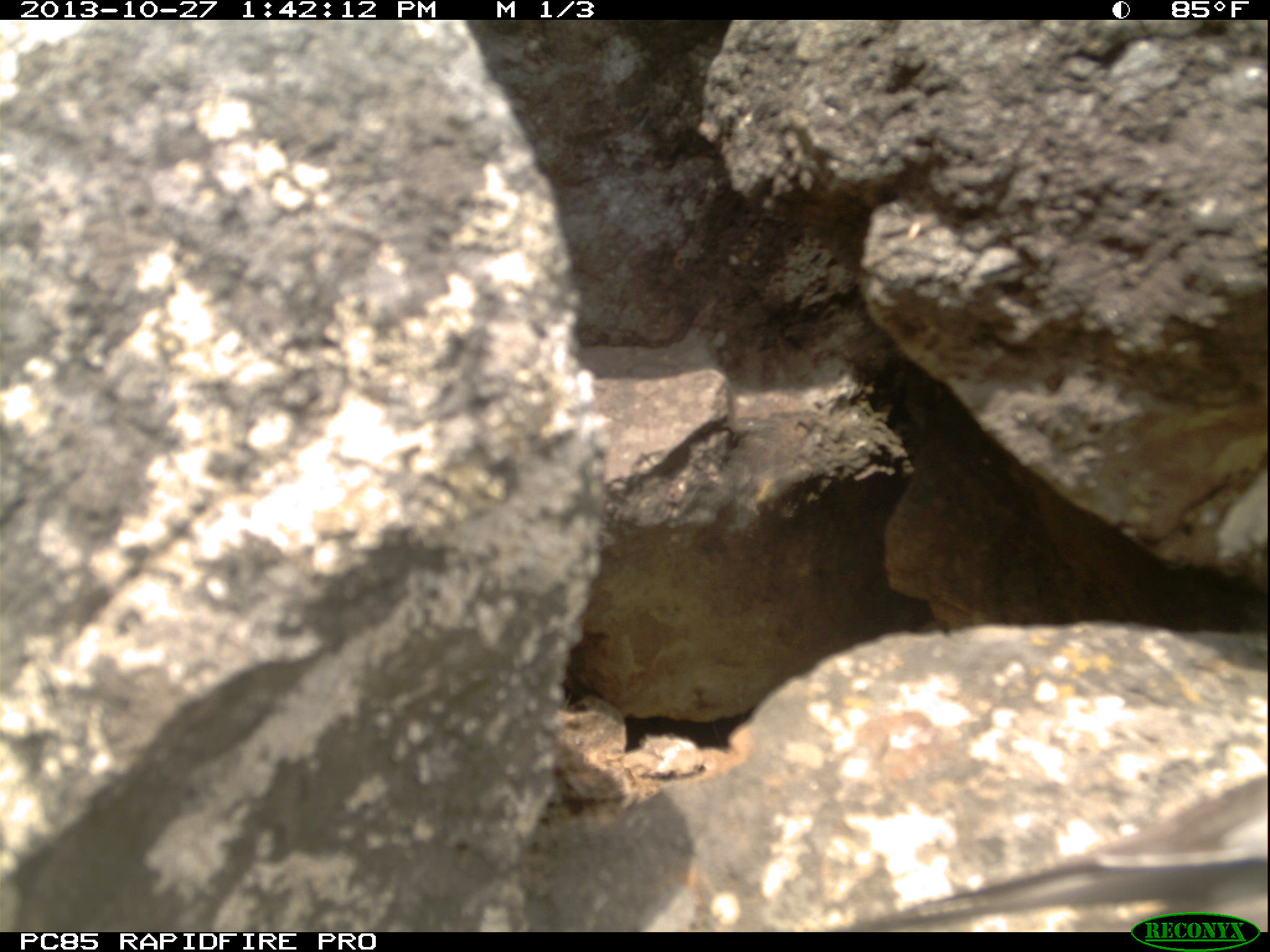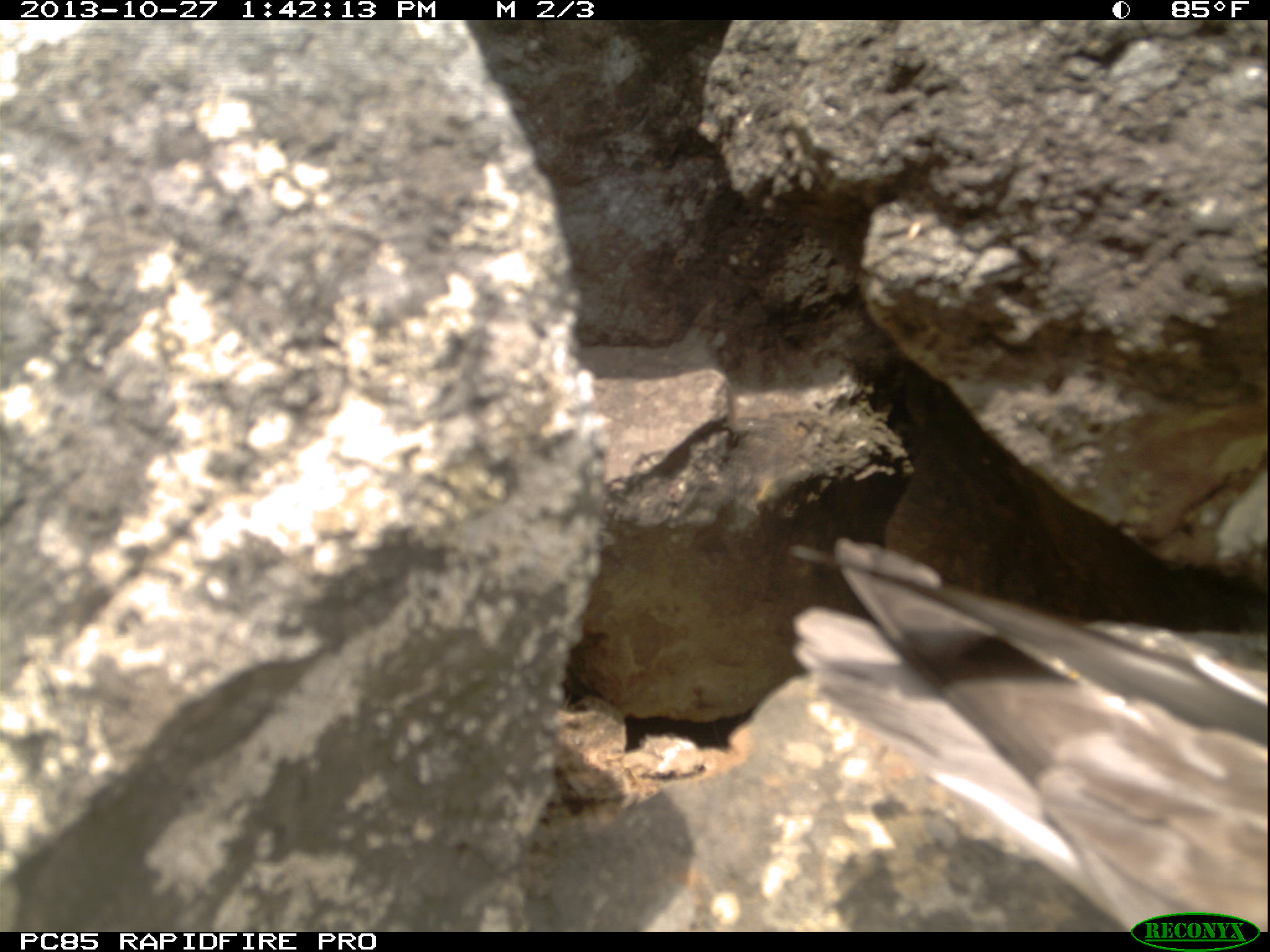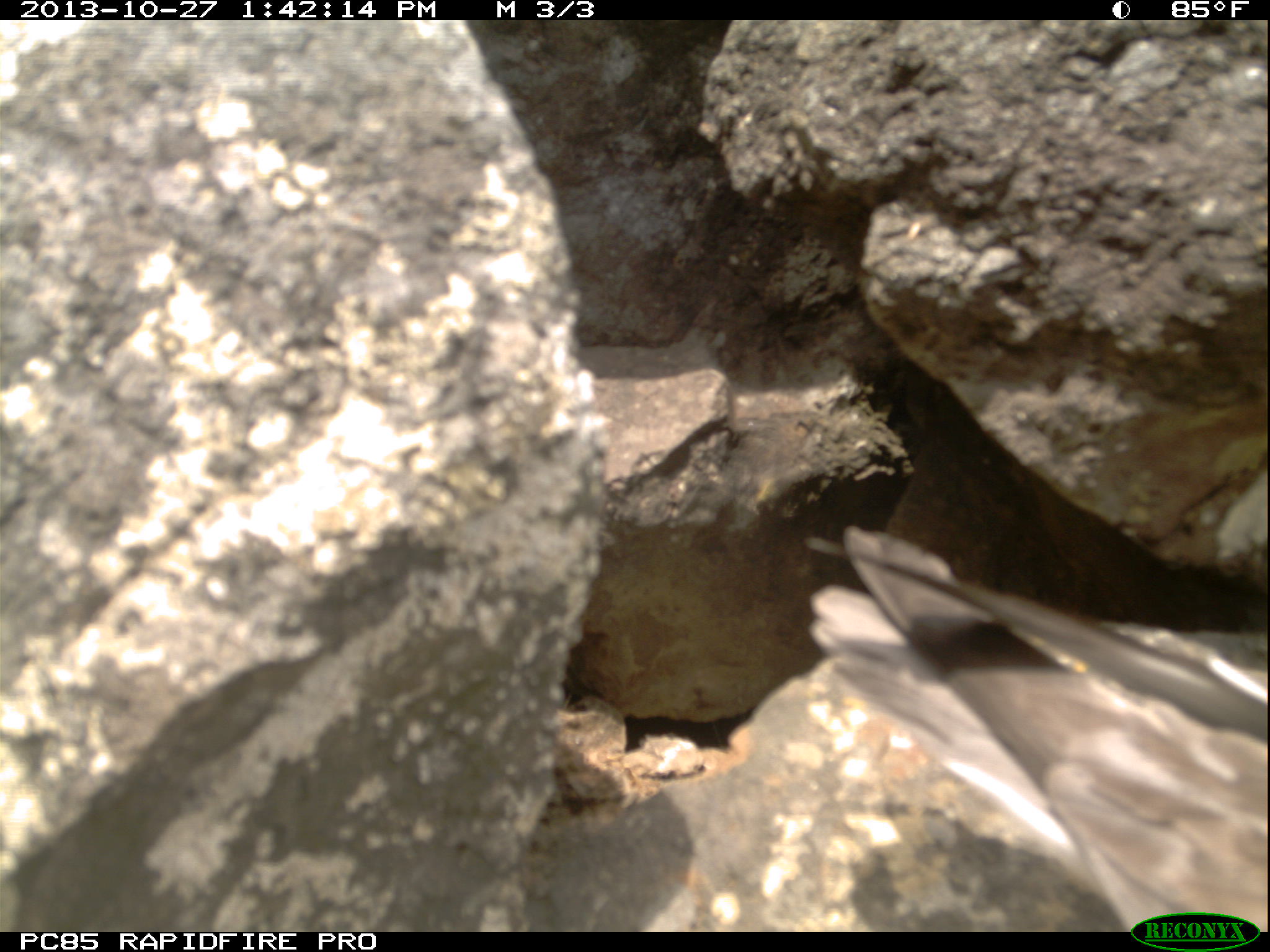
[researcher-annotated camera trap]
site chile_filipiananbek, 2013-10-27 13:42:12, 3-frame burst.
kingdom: Animalia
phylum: Chordata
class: Aves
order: Procellariiformes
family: Procellariidae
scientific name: Procellariidae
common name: petrel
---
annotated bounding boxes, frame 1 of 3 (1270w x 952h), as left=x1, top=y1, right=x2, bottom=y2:
petrel: left=834, top=754, right=1263, bottom=935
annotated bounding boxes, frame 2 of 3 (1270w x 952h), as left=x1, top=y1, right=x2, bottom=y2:
petrel: left=785, top=513, right=1261, bottom=916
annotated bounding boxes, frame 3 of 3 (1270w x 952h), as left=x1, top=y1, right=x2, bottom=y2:
petrel: left=806, top=510, right=1260, bottom=916